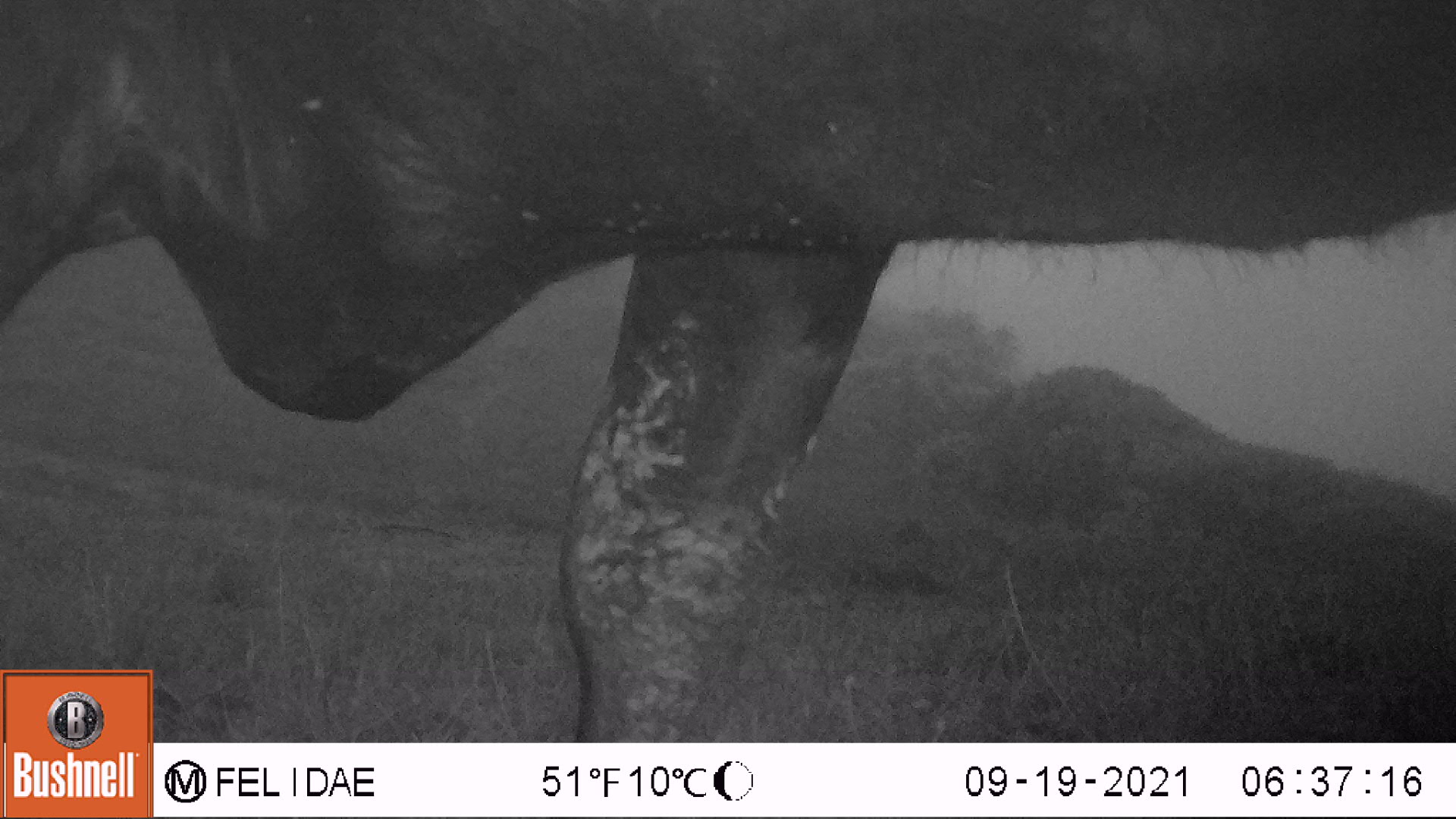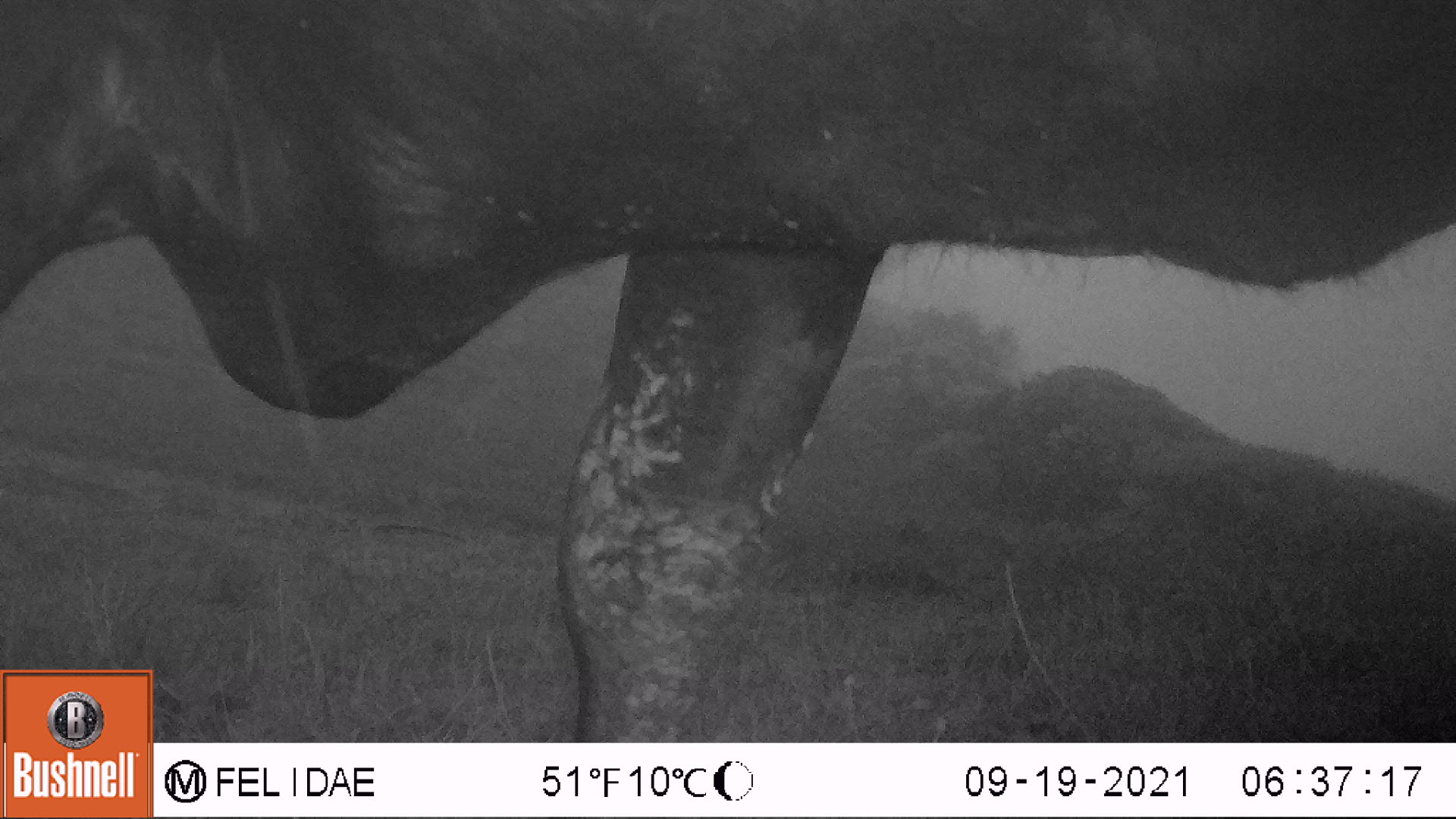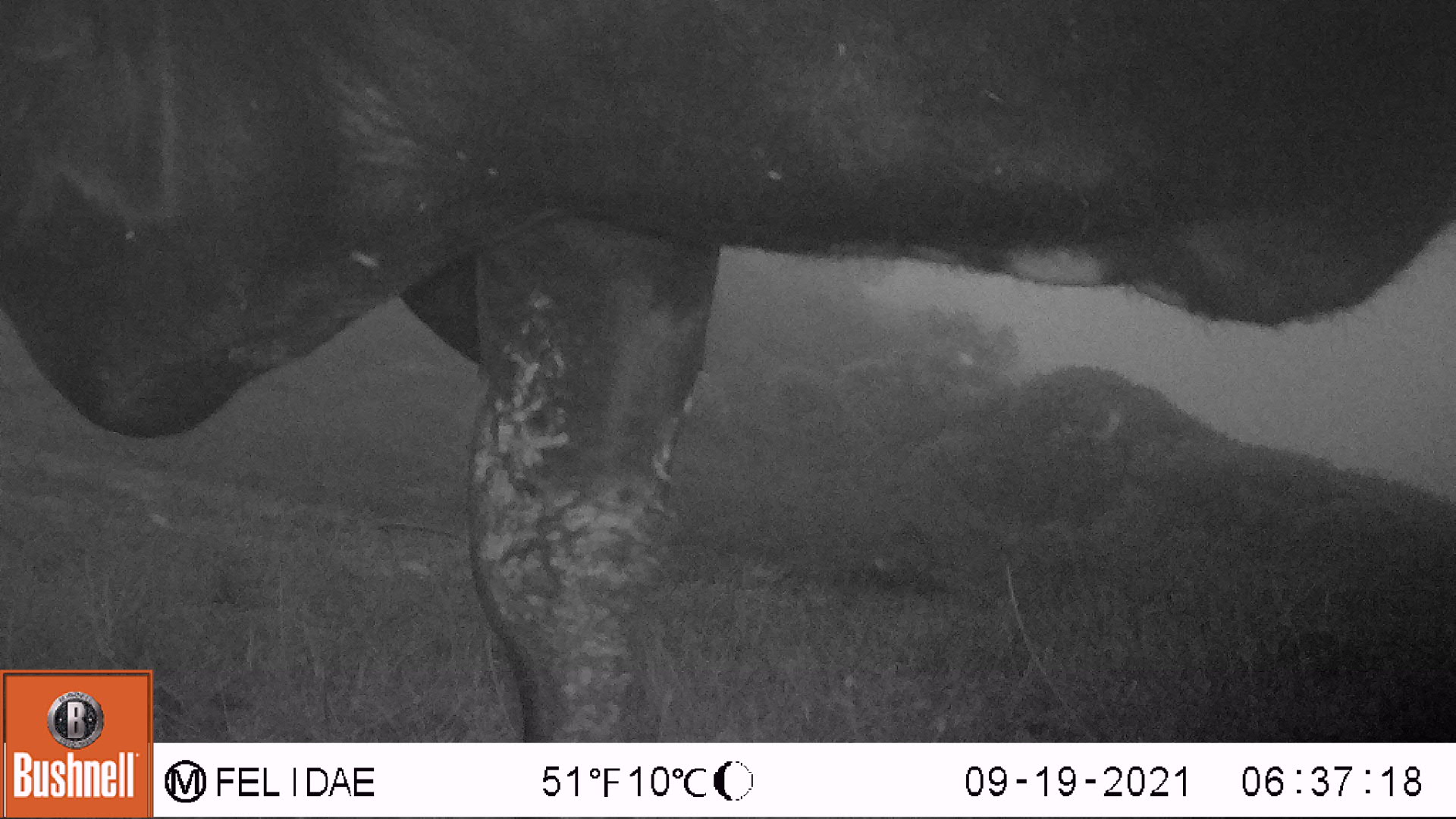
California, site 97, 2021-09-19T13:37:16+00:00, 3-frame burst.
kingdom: Animalia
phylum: Chordata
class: Mammalia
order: Artiodactyla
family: Bovidae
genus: Bos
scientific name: Bos taurus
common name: domestic cattle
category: cattle